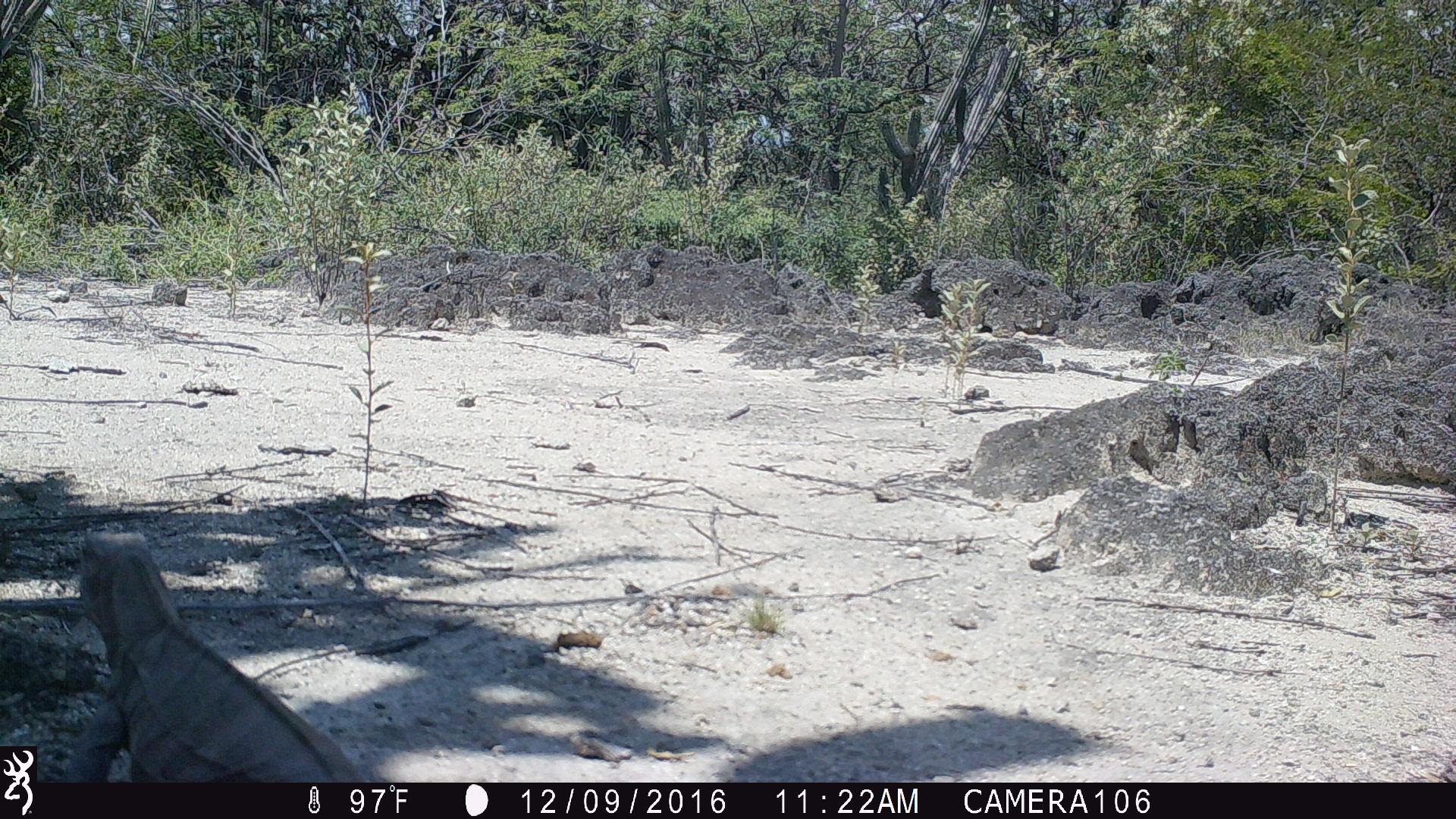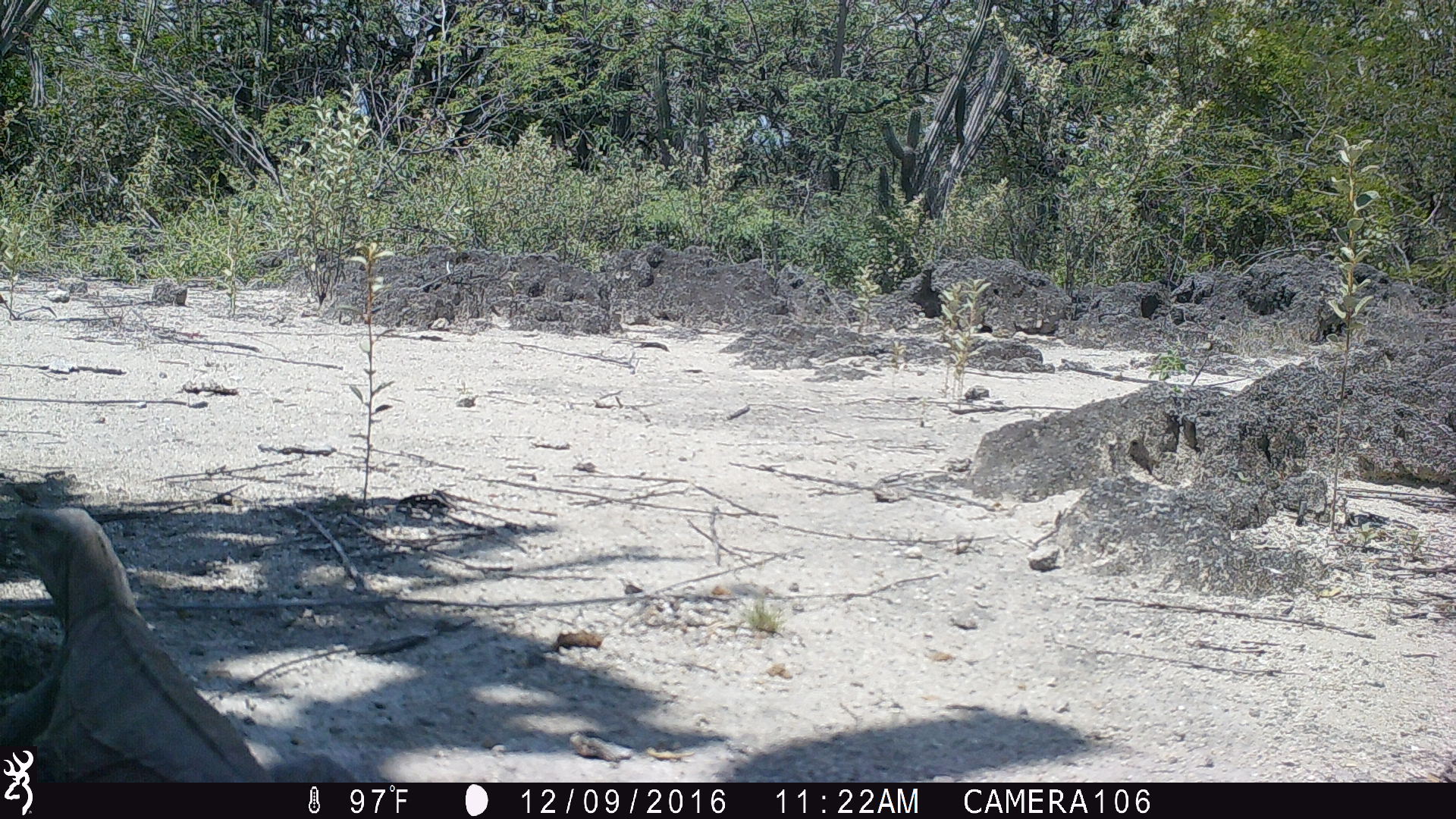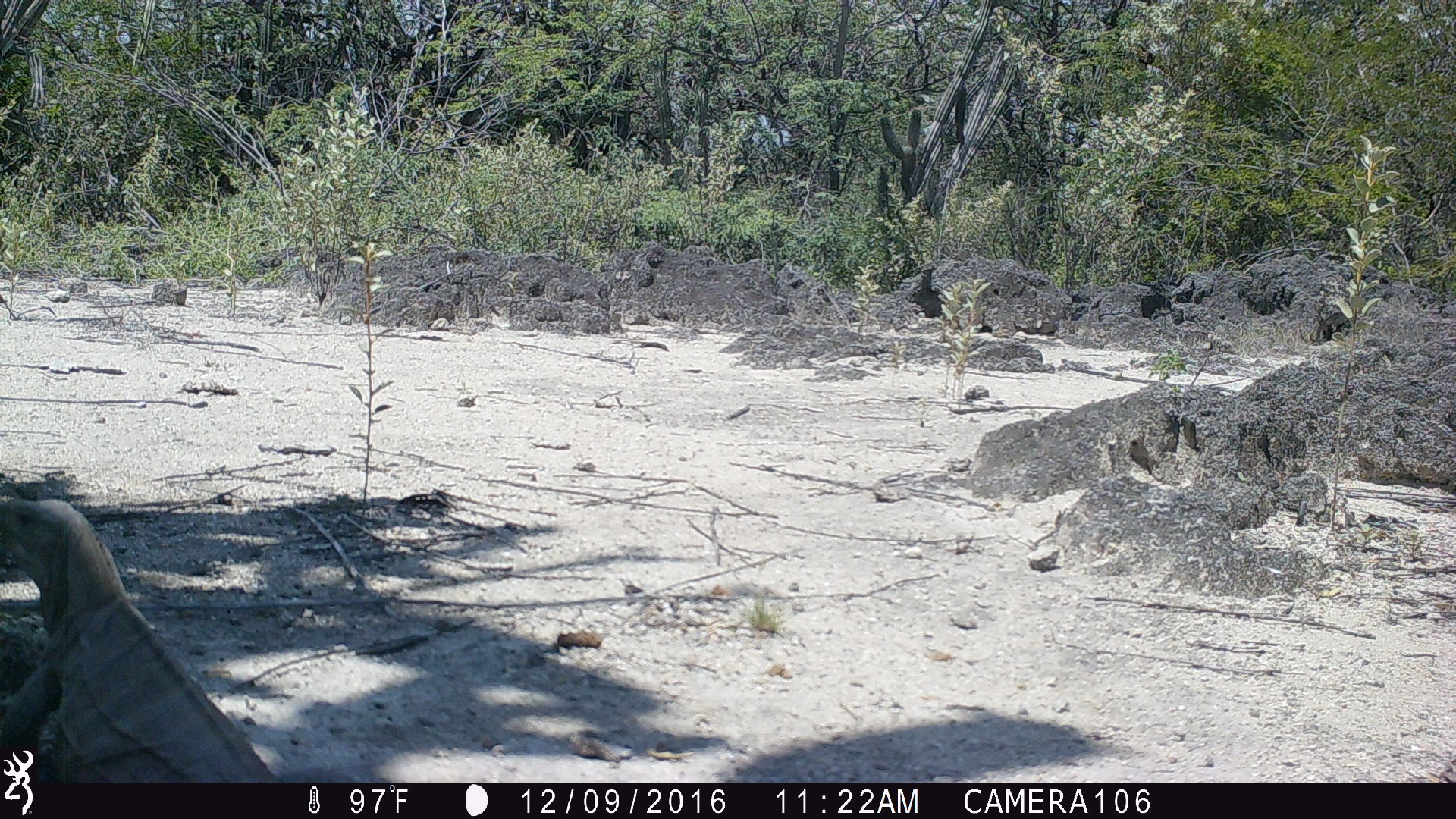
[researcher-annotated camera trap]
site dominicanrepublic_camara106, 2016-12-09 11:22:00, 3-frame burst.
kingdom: Animalia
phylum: Chordata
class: Reptilia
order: Squamata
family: Iguanidae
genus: Iguana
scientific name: Iguana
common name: typical iguanas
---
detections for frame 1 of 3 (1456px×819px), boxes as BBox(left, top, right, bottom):
iguana: BBox(55, 528, 373, 780)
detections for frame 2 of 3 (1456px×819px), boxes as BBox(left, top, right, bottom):
iguana: BBox(0, 477, 267, 786)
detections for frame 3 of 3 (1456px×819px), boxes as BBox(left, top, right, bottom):
iguana: BBox(0, 491, 275, 784)